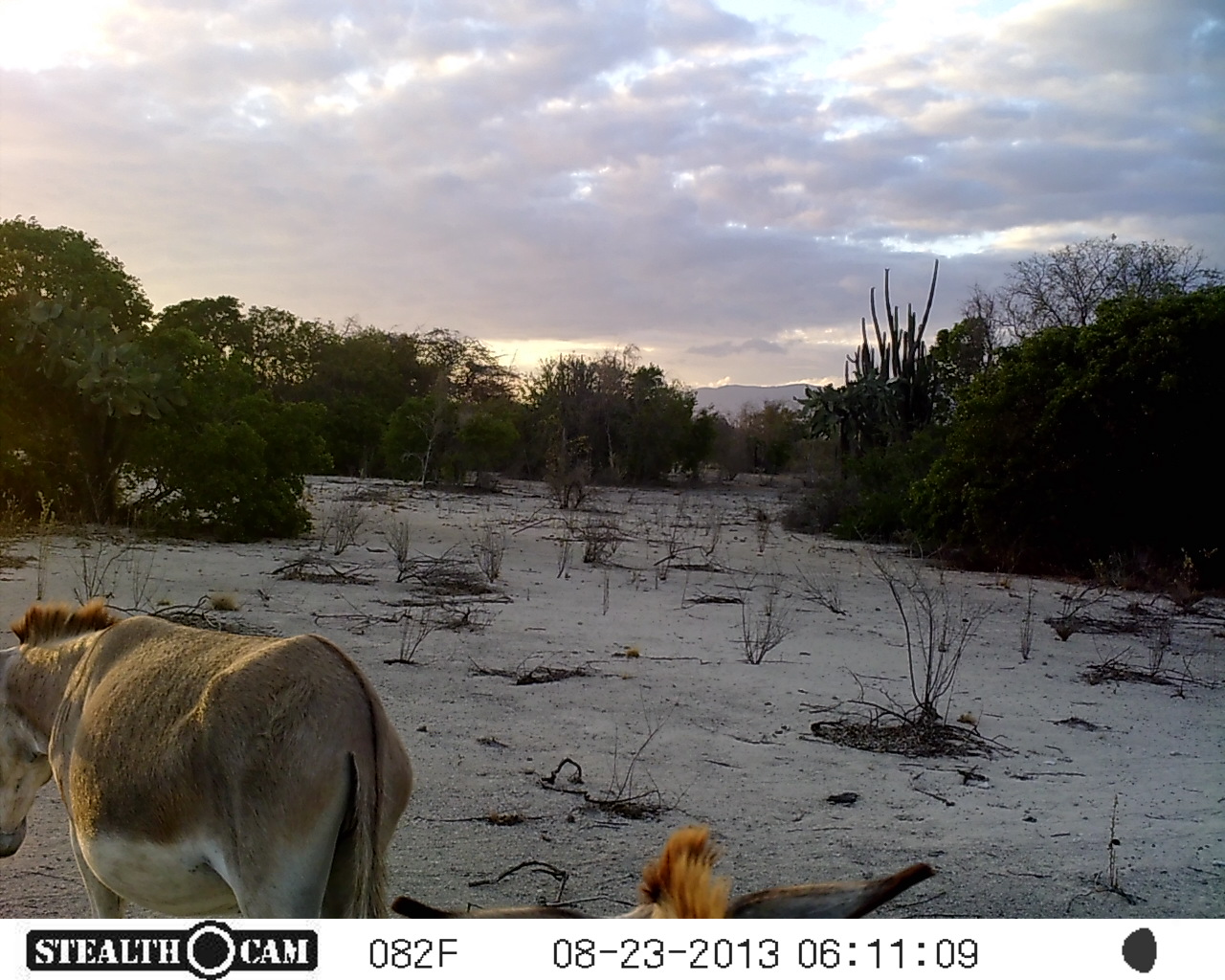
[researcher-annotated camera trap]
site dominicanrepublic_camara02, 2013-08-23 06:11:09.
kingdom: Animalia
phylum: Chordata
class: Mammalia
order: Perissodactyla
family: Equidae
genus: Equus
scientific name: Equus asinus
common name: donkey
Donkey (Equus asinus).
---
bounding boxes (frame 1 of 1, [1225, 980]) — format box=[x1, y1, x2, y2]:
donkey: box=[0, 593, 417, 924]; box=[616, 829, 927, 920]